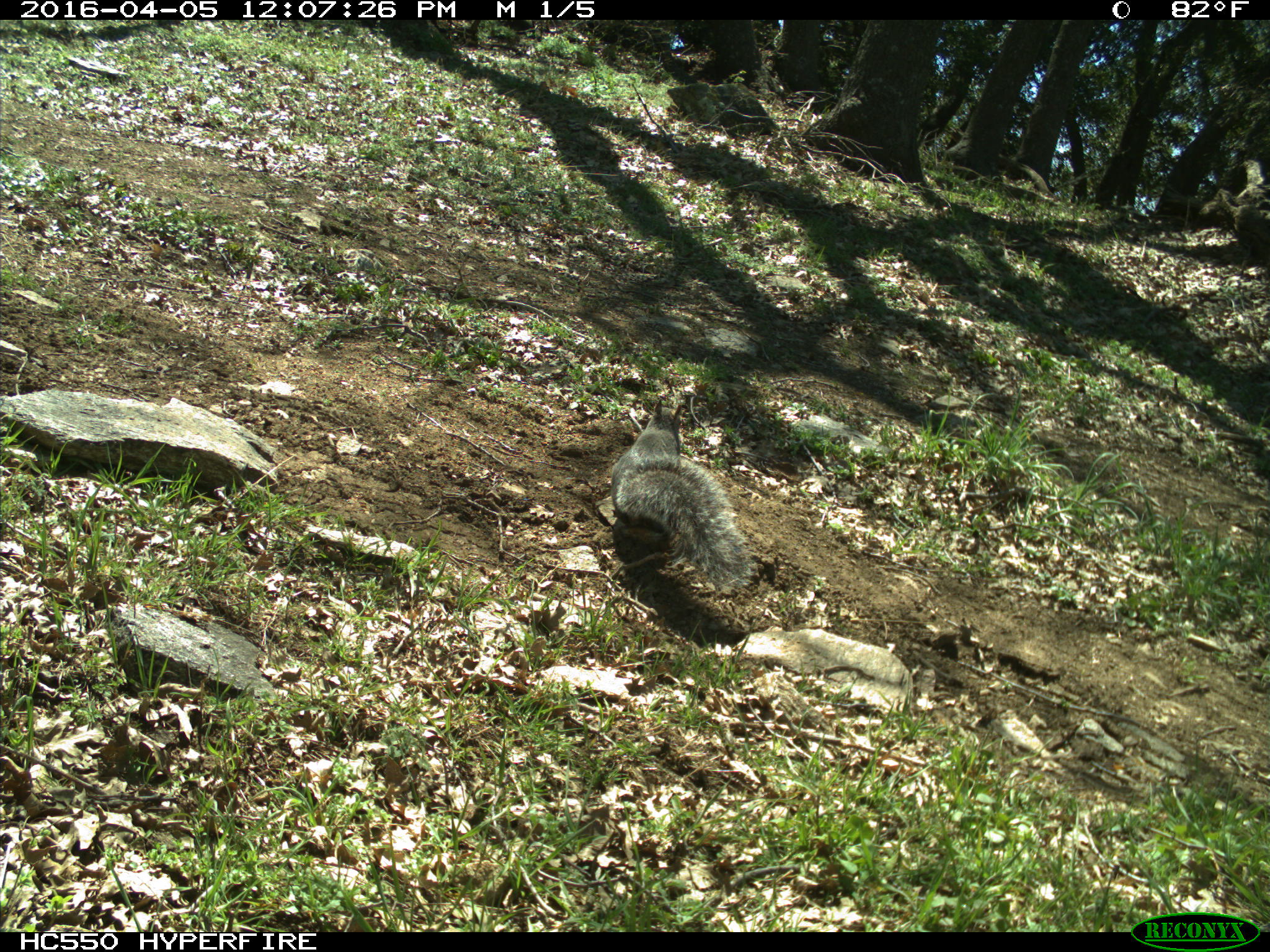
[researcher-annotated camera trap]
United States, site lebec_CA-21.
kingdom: Animalia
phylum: Chordata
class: Mammalia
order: Rodentia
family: Sciuridae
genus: Sciurus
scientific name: Sciurus carolinensis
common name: eastern gray squirrel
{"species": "Sciurus carolinensis (eastern gray squirrel)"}